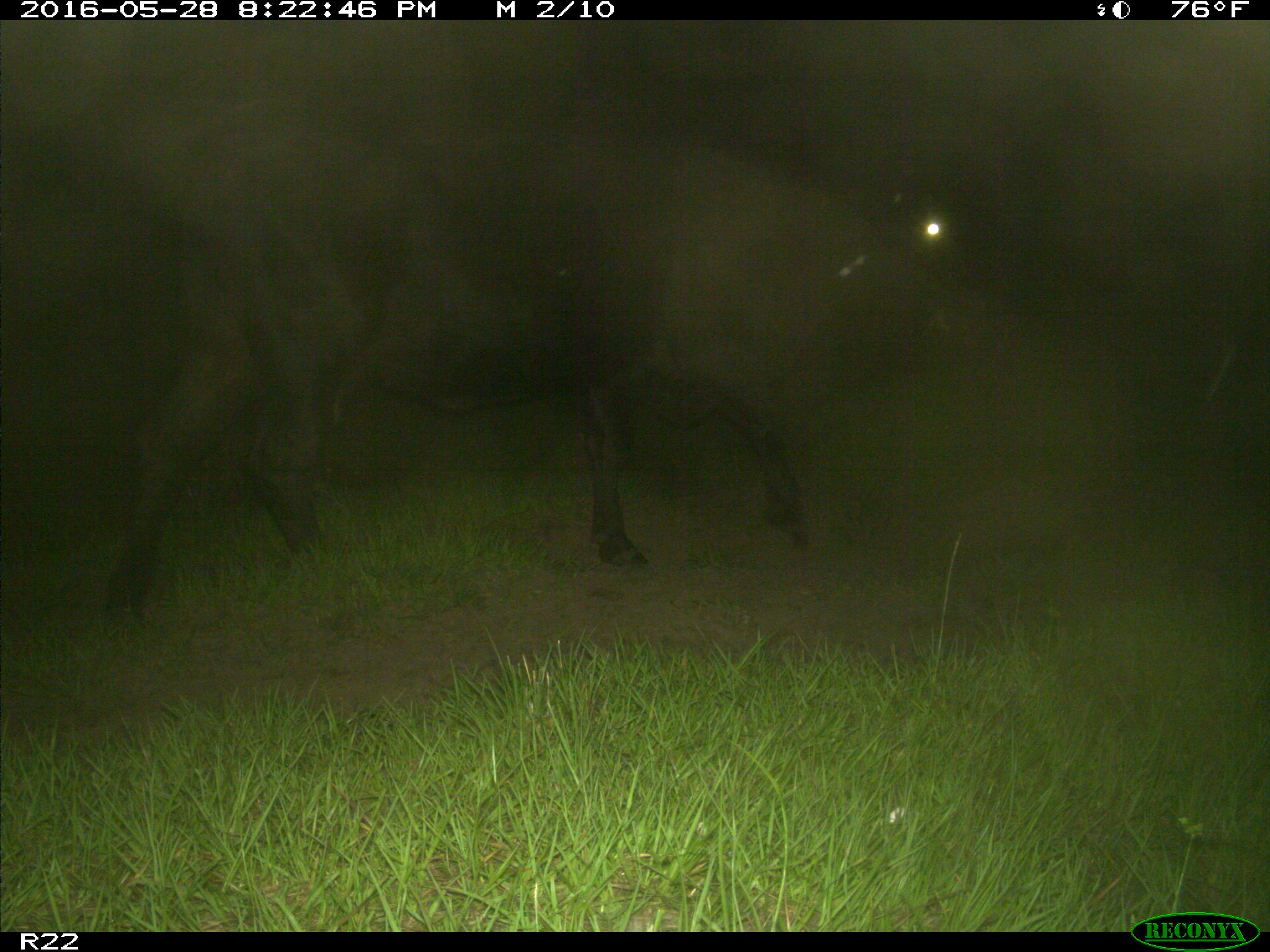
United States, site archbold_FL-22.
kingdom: Animalia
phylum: Chordata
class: Mammalia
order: Artiodactyla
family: Bovidae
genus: Bos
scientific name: Bos taurus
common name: domestic cow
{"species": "Bos taurus (domestic cow)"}